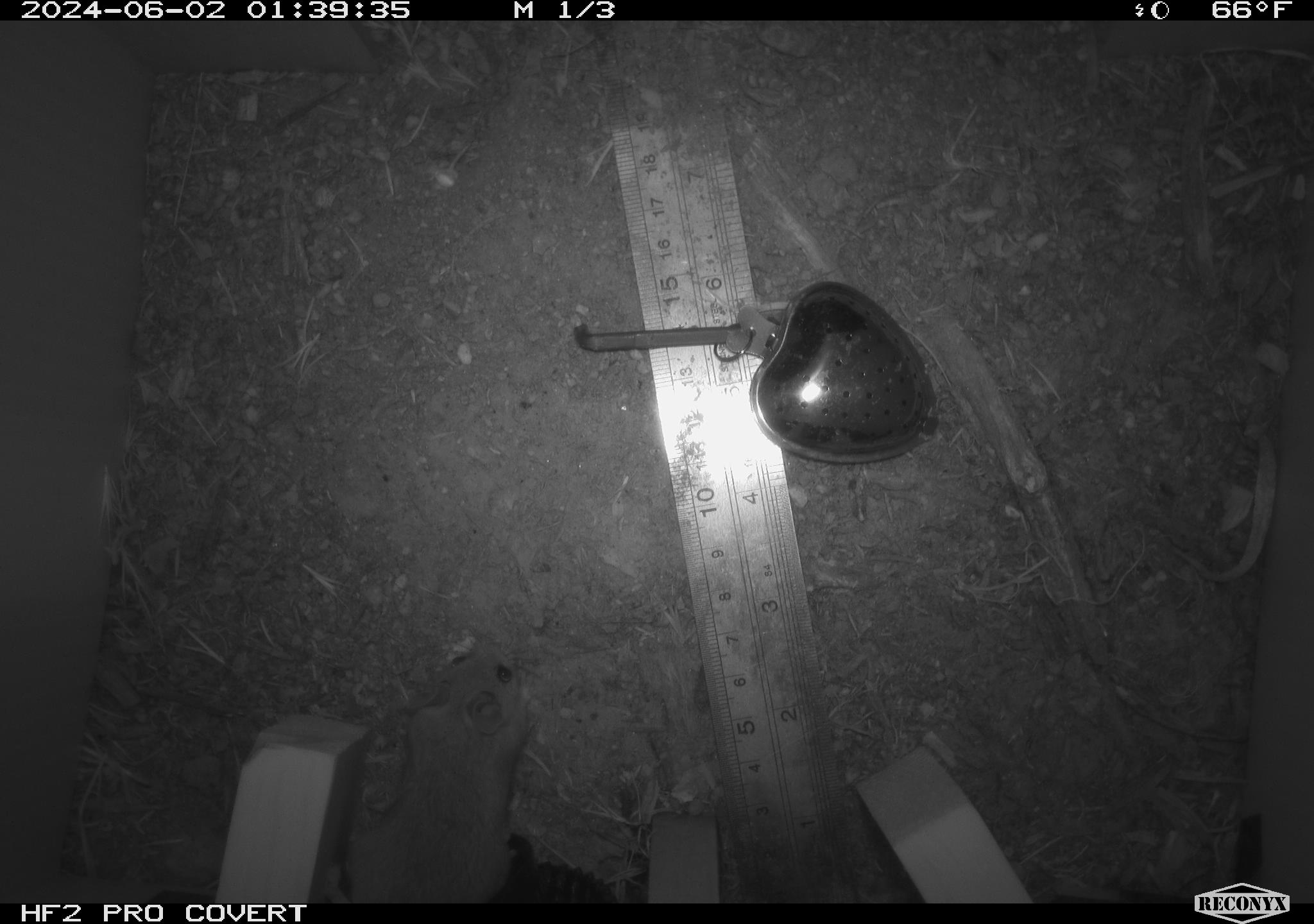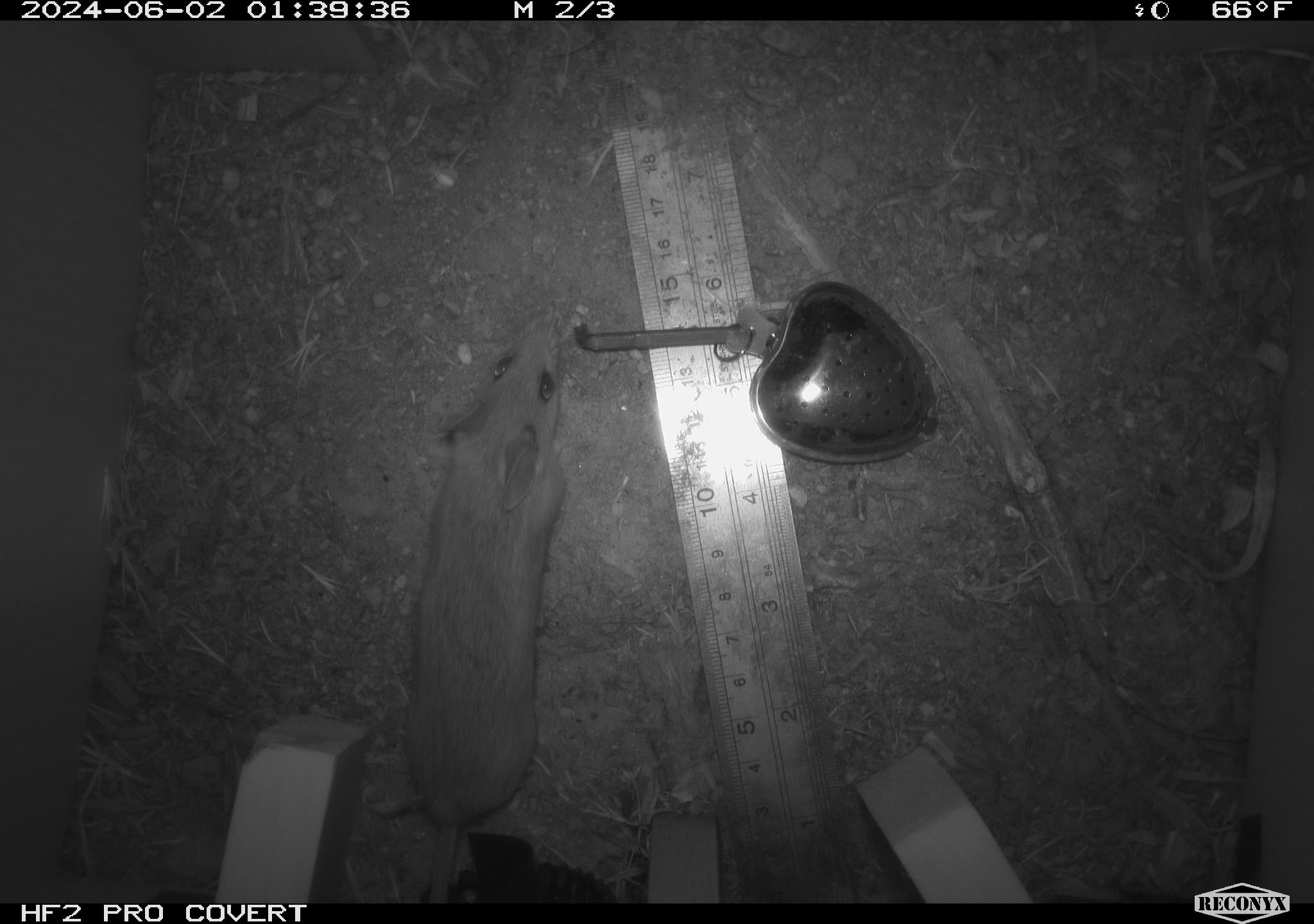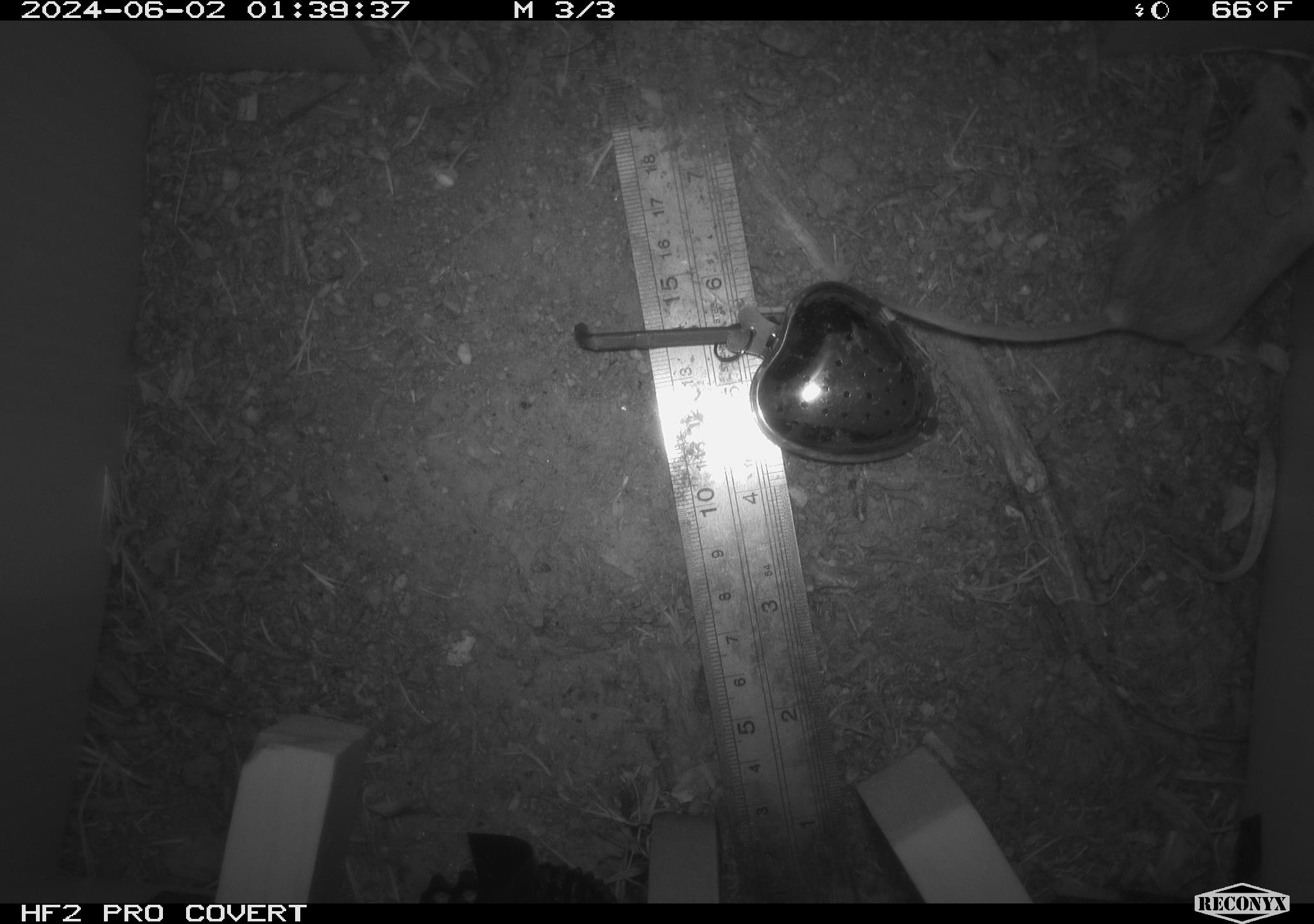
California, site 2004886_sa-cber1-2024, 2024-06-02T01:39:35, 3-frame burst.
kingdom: Animalia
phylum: Chordata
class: Mammalia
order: Rodentia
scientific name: Rodentia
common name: mouse species